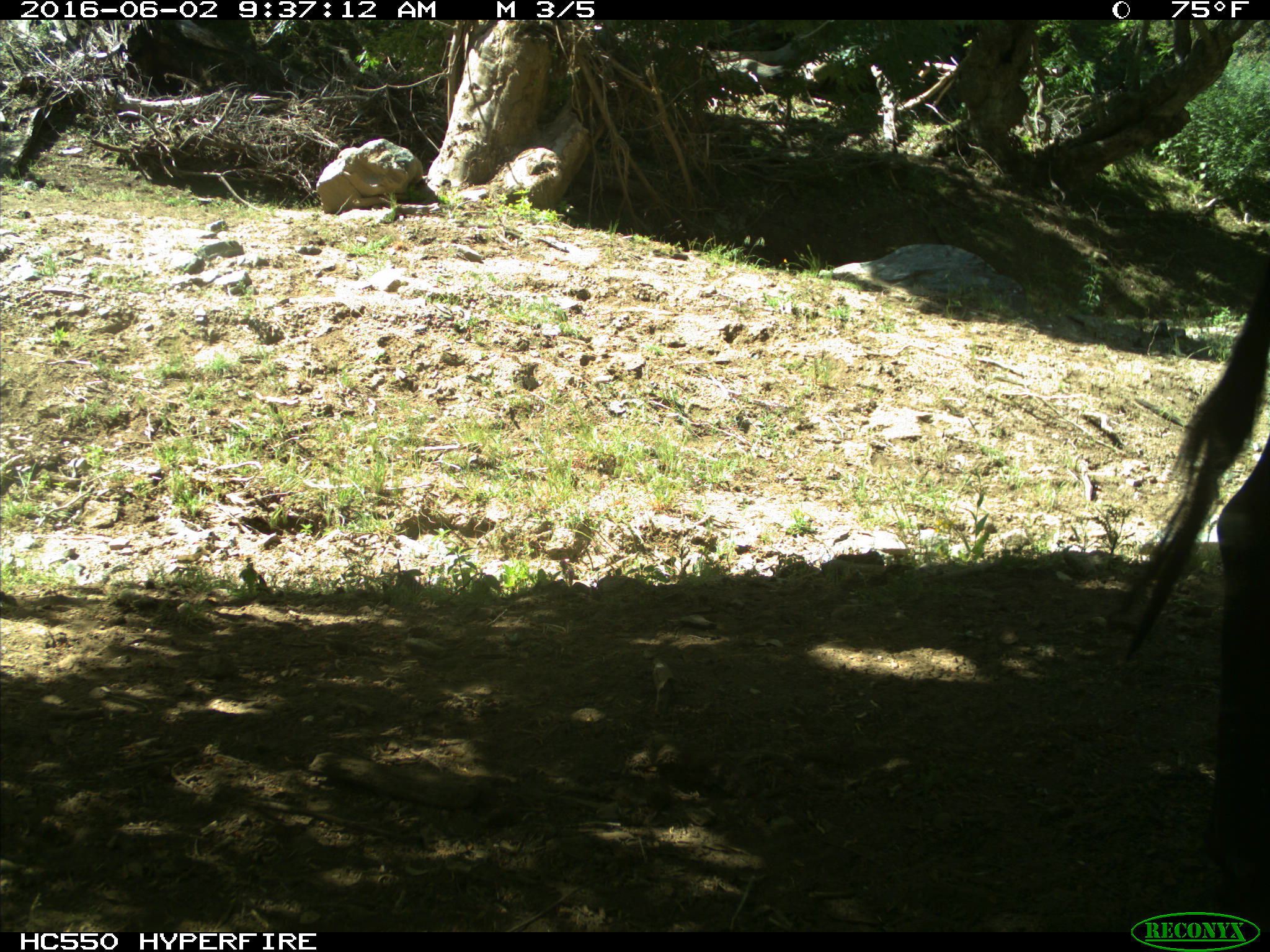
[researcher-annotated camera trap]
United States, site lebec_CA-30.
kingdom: Animalia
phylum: Chordata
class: Mammalia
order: Artiodactyla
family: Bovidae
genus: Bos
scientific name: Bos taurus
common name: domestic cow